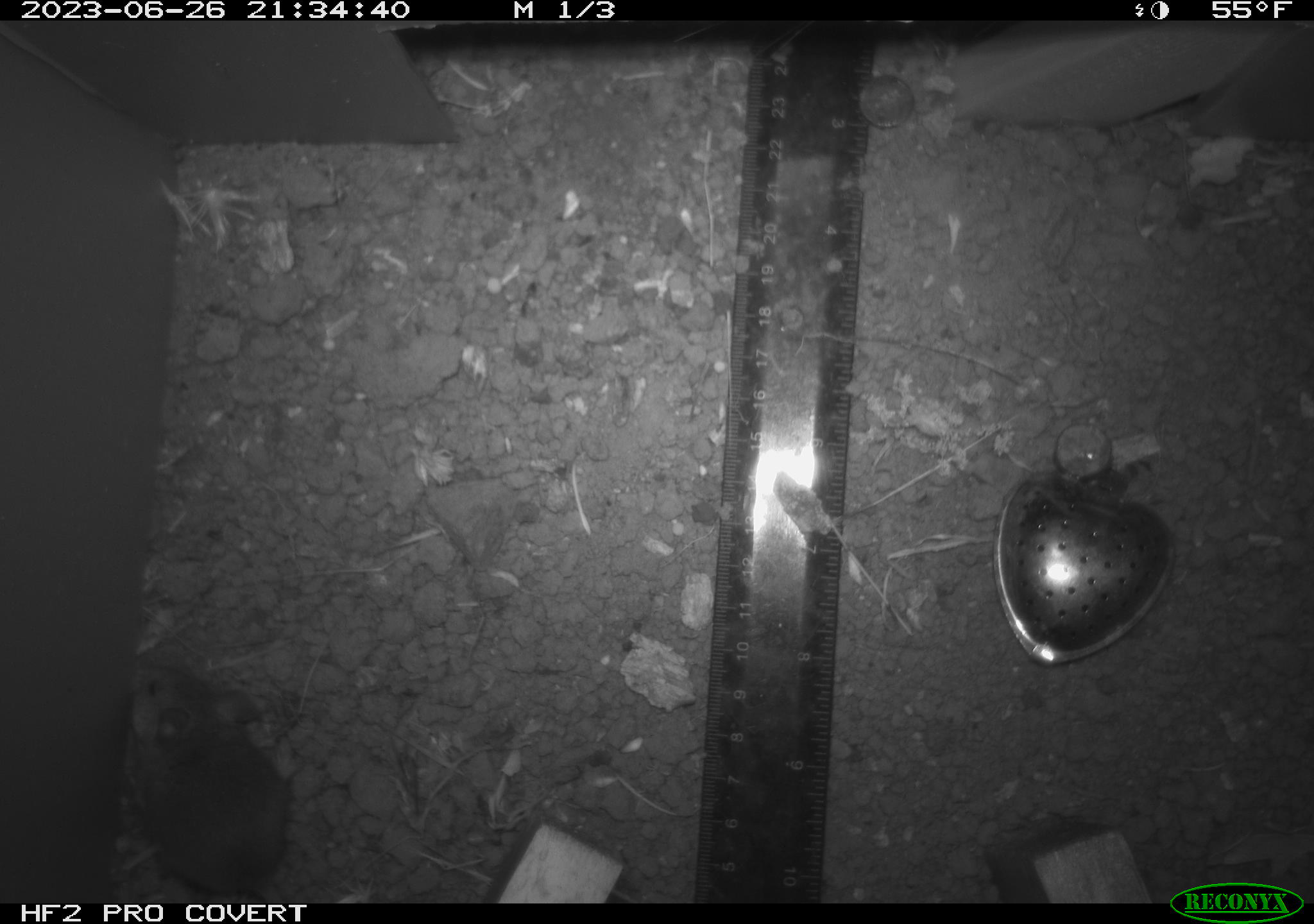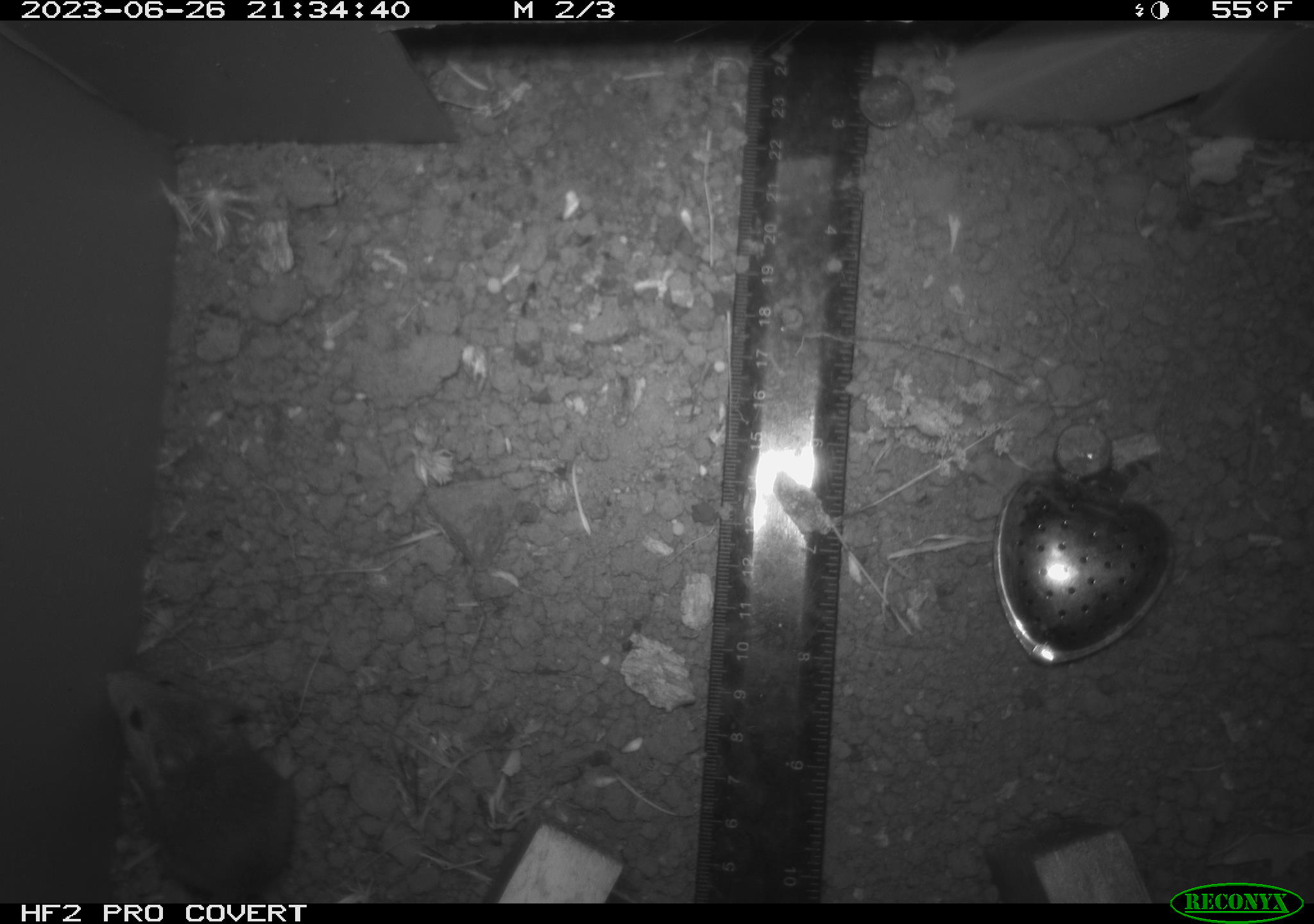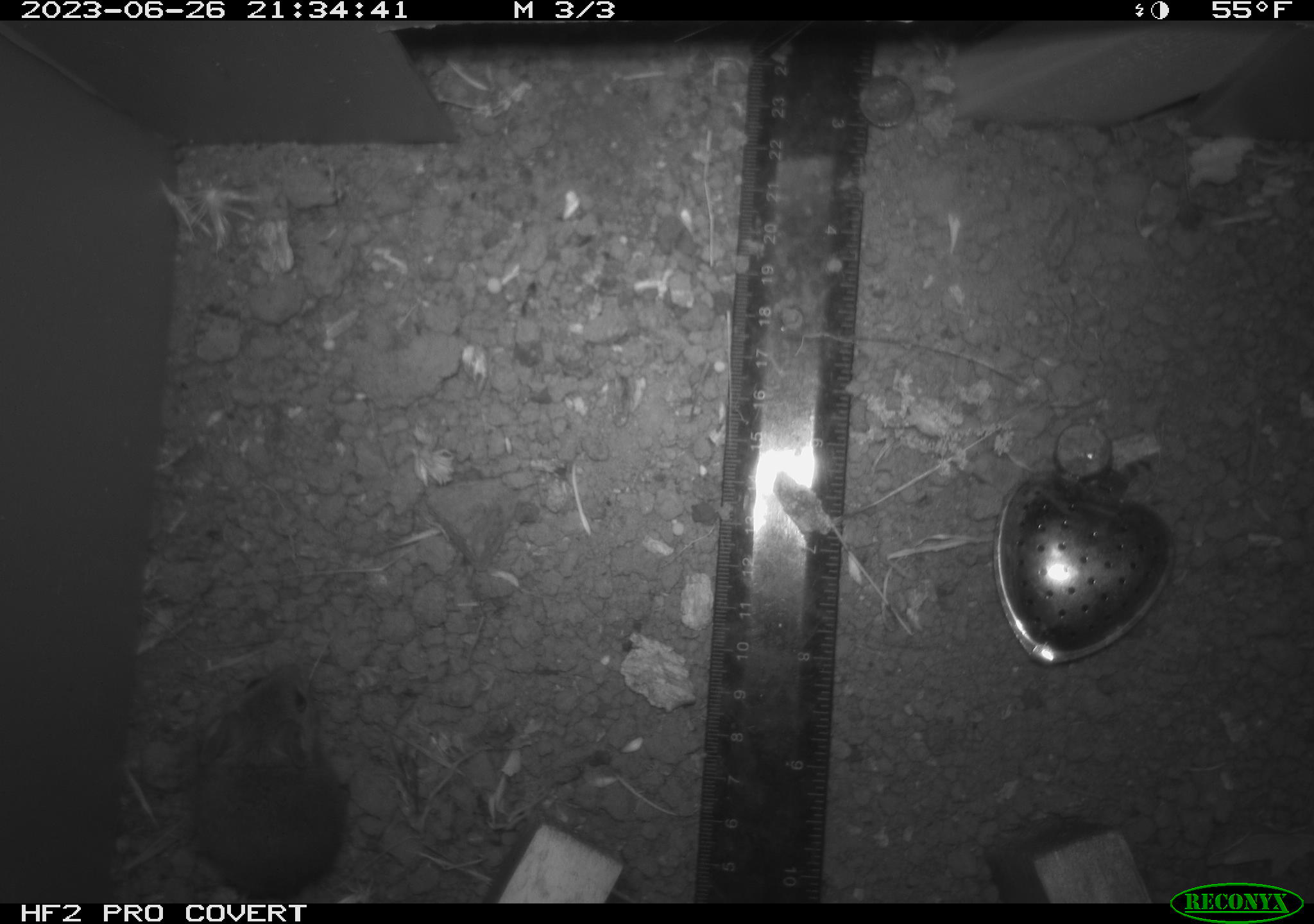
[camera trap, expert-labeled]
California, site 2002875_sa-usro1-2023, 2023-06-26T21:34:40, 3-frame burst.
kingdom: Animalia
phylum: Chordata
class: Mammalia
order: Rodentia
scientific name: Rodentia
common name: mouse species